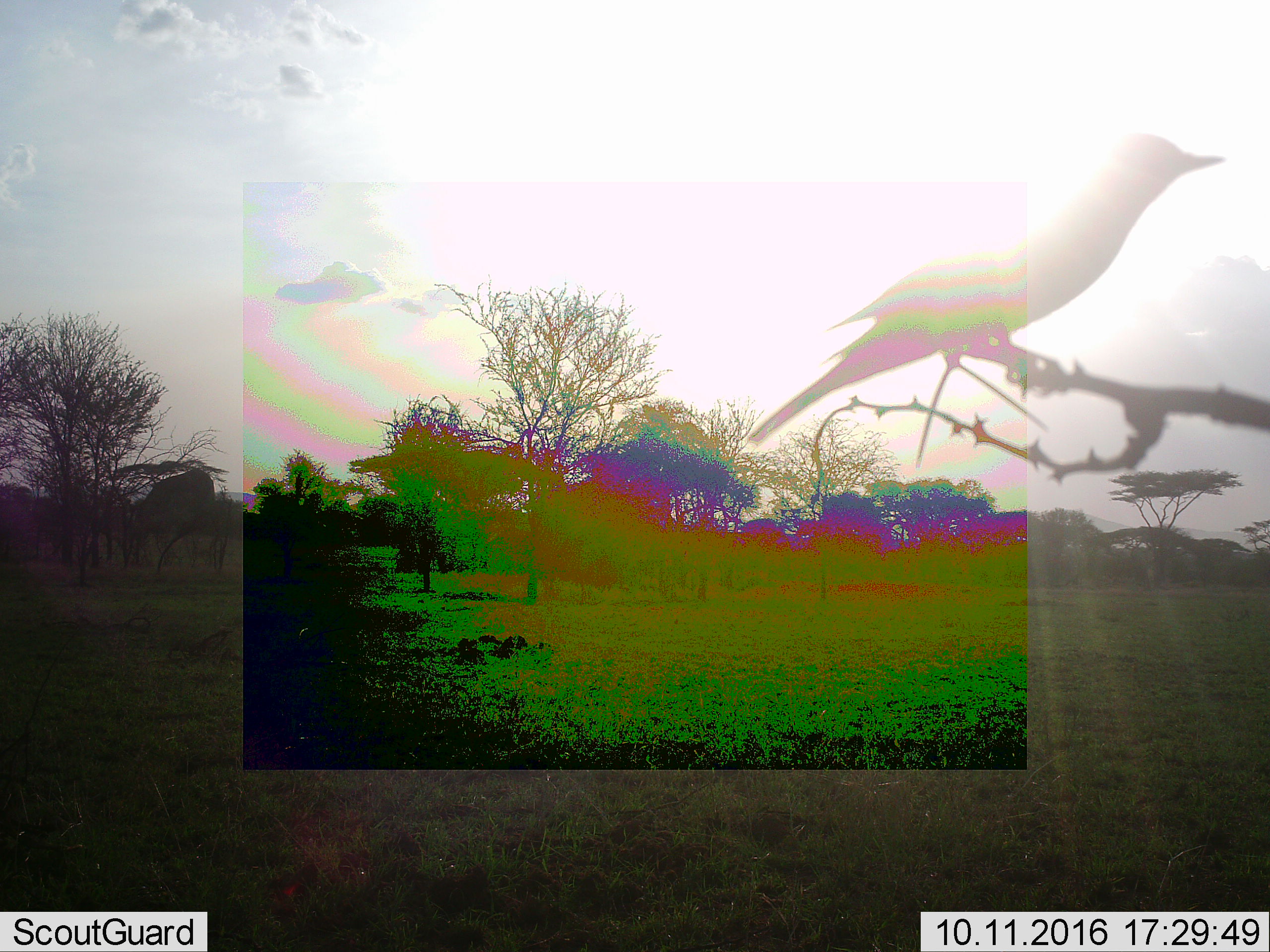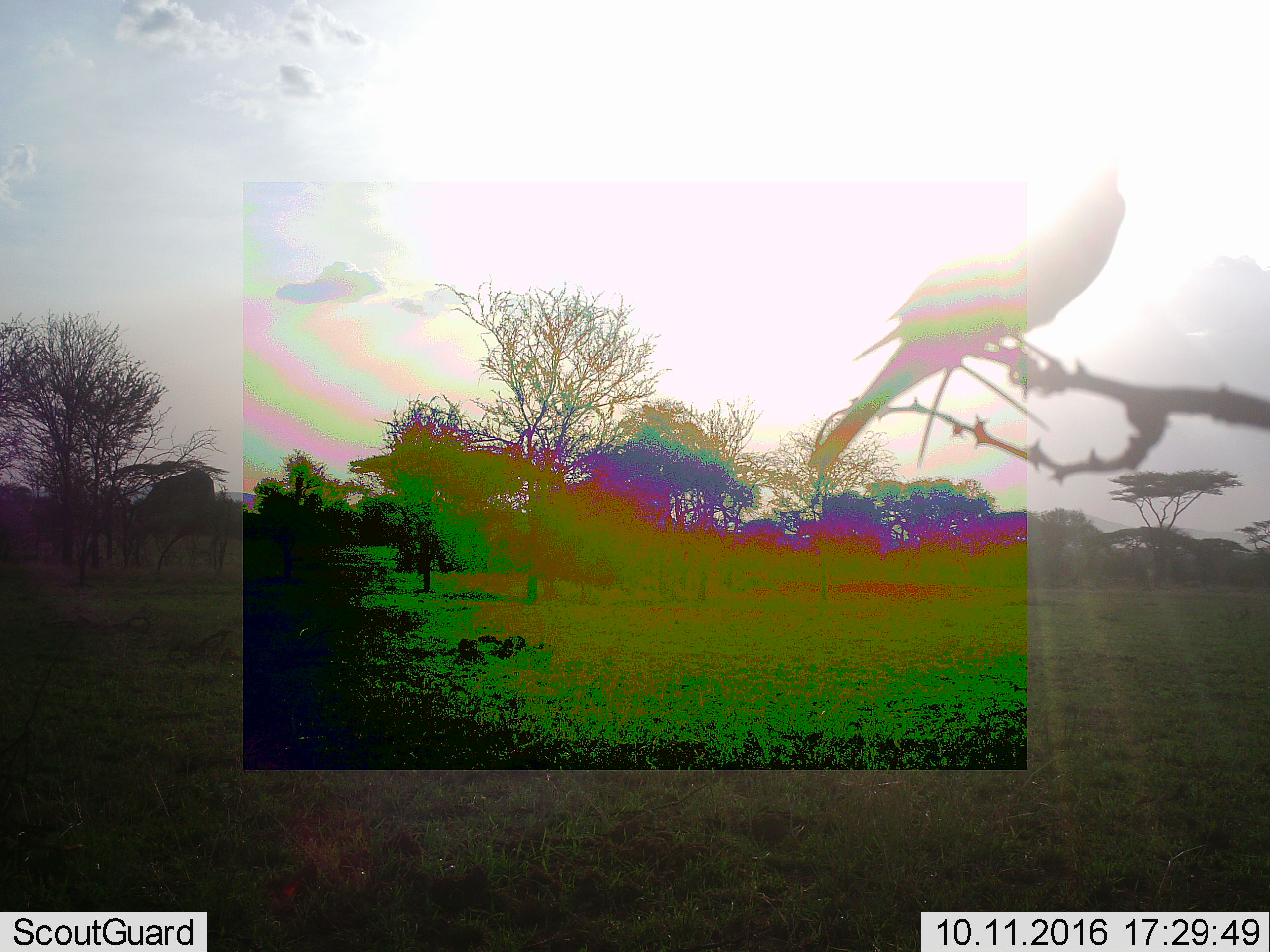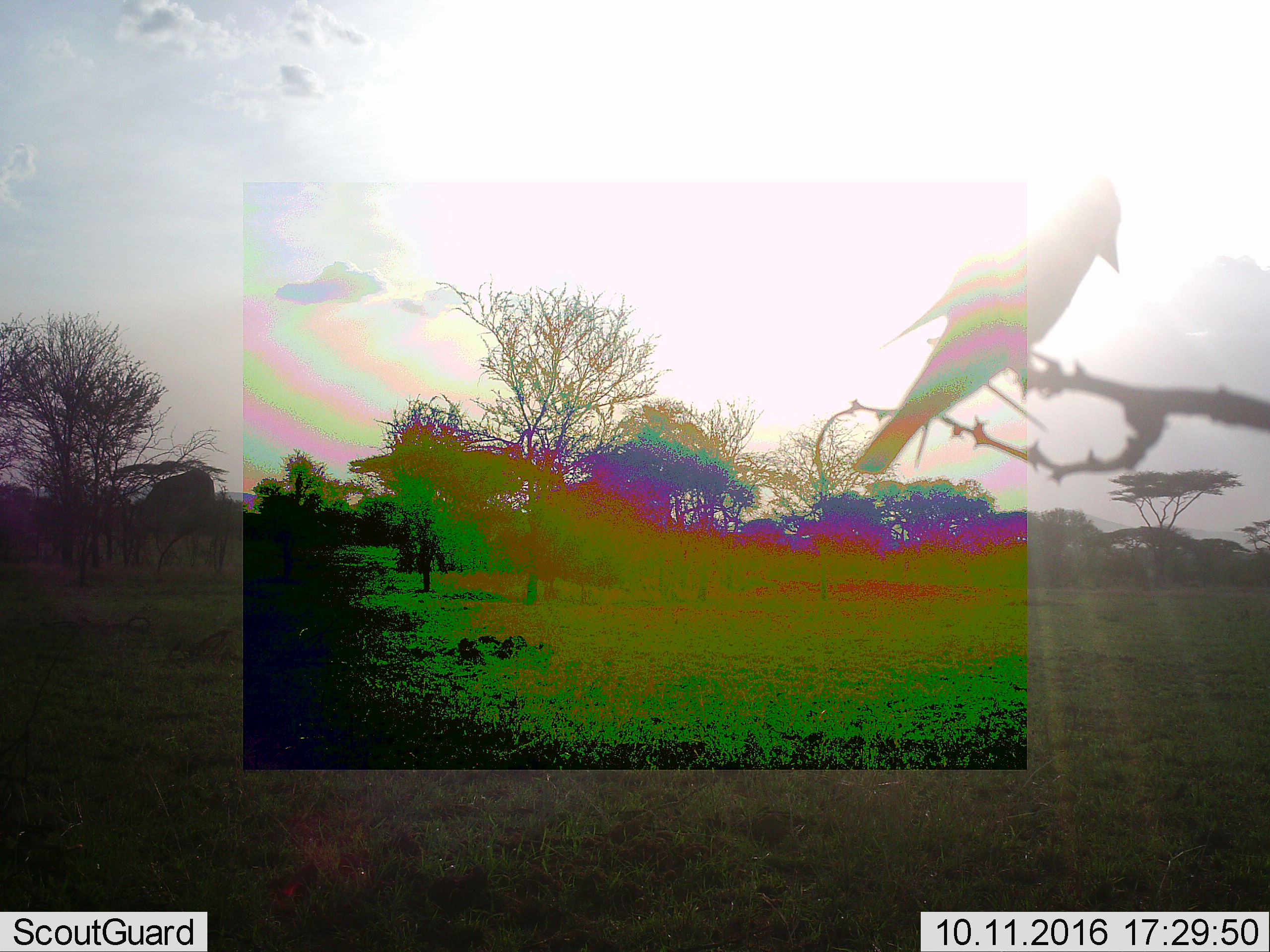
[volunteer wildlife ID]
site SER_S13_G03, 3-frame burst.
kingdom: Animalia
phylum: Chordata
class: Aves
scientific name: Aves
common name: bird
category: birdother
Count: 1.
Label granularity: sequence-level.